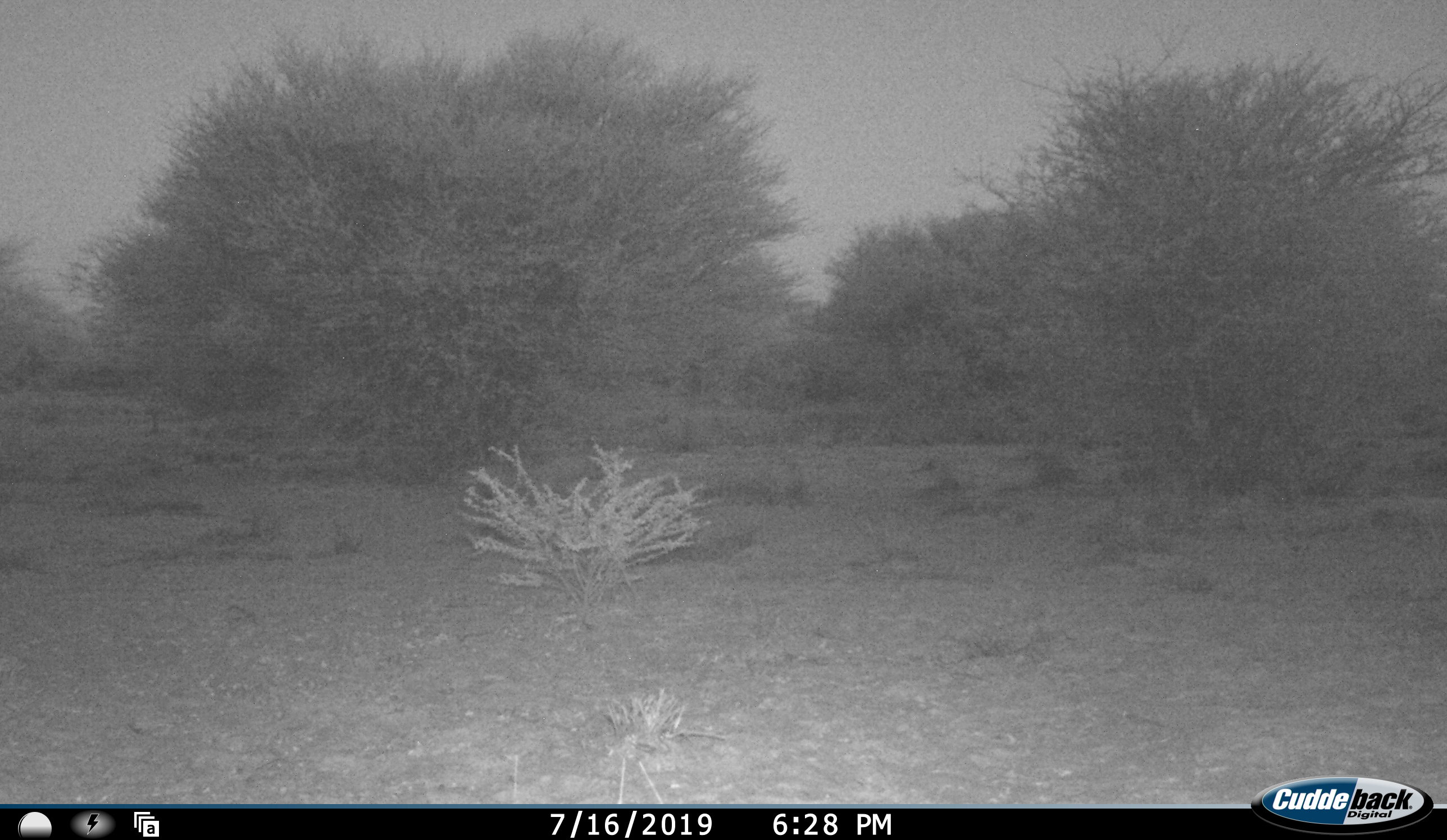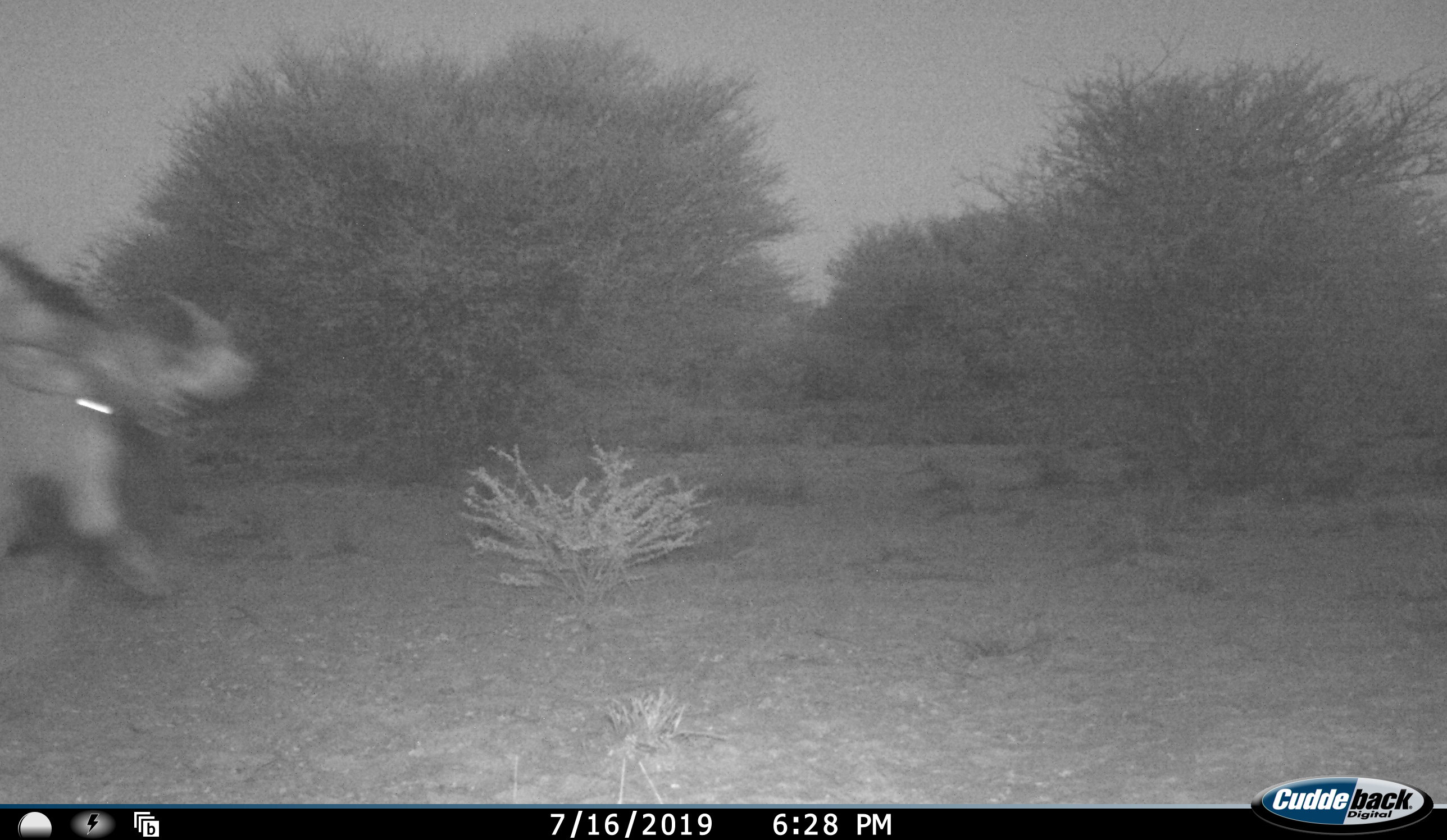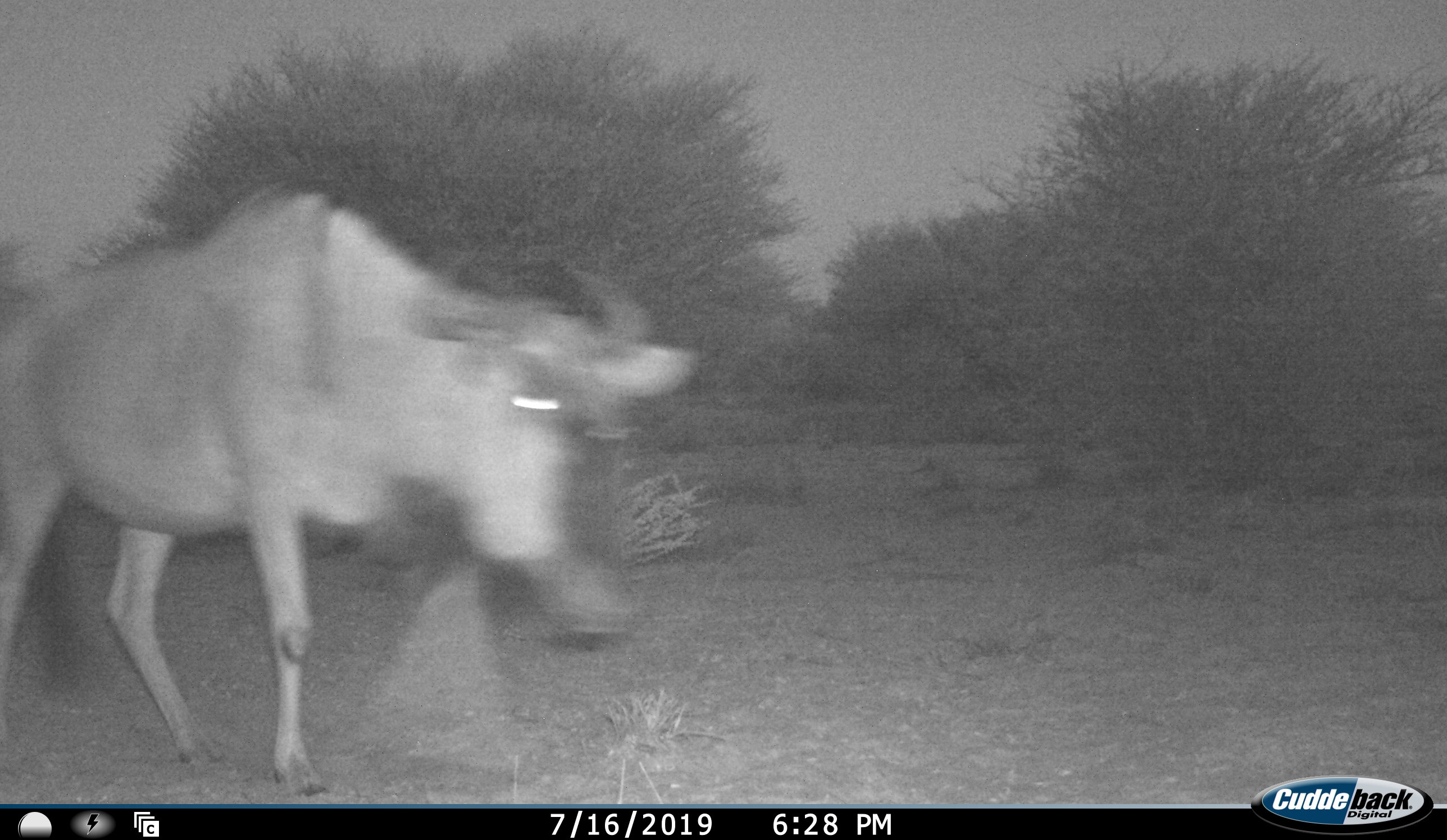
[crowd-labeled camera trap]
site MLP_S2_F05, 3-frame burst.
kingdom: Animalia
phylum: Chordata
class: Mammalia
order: Artiodactyla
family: Bovidae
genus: Connochaetes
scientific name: Connochaetes taurinus taurinus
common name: blue wildebeest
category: wildebeestblue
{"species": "wildebeestblue (blue wildebeest) (Connochaetes taurinus taurinus)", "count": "1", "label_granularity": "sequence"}